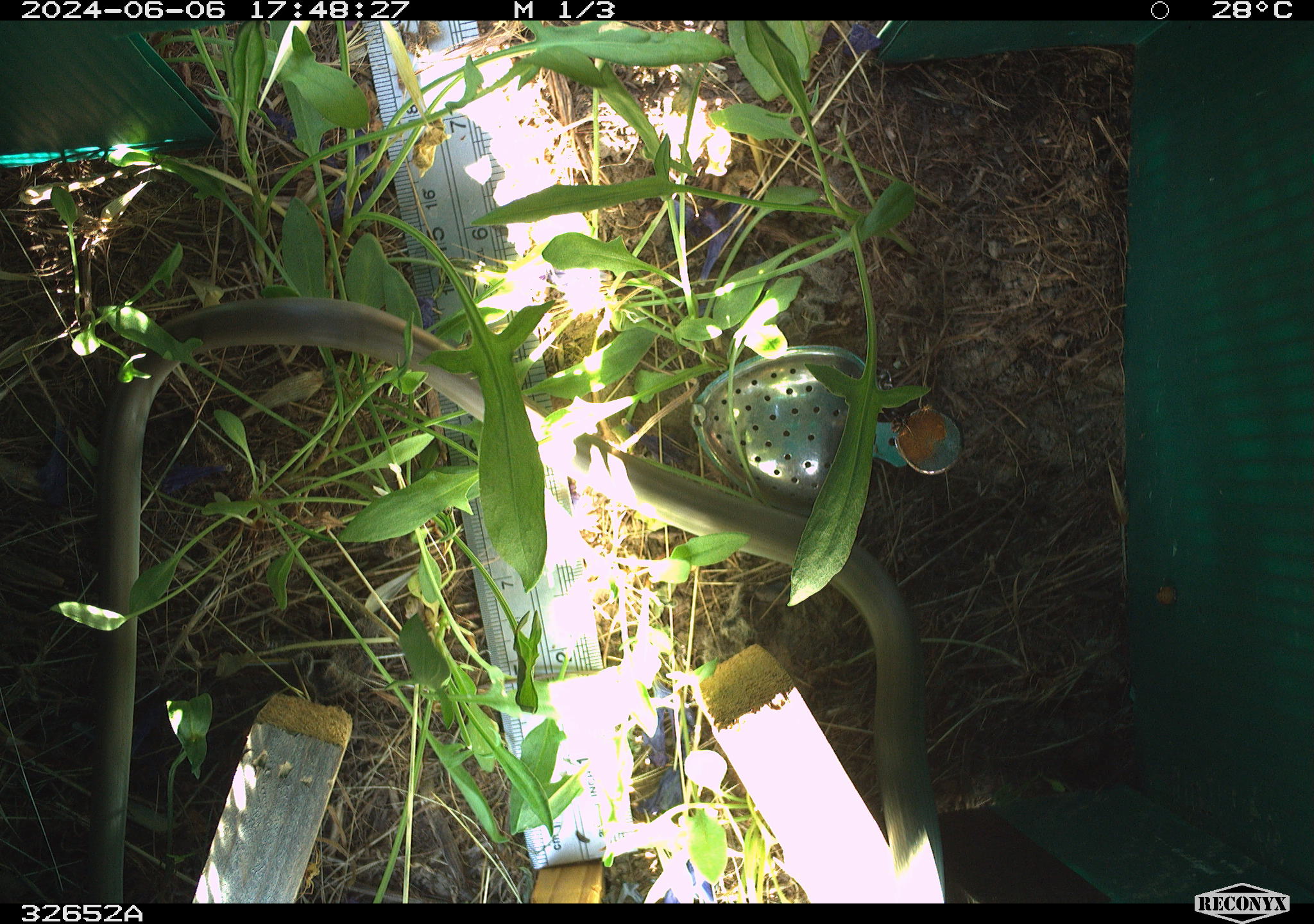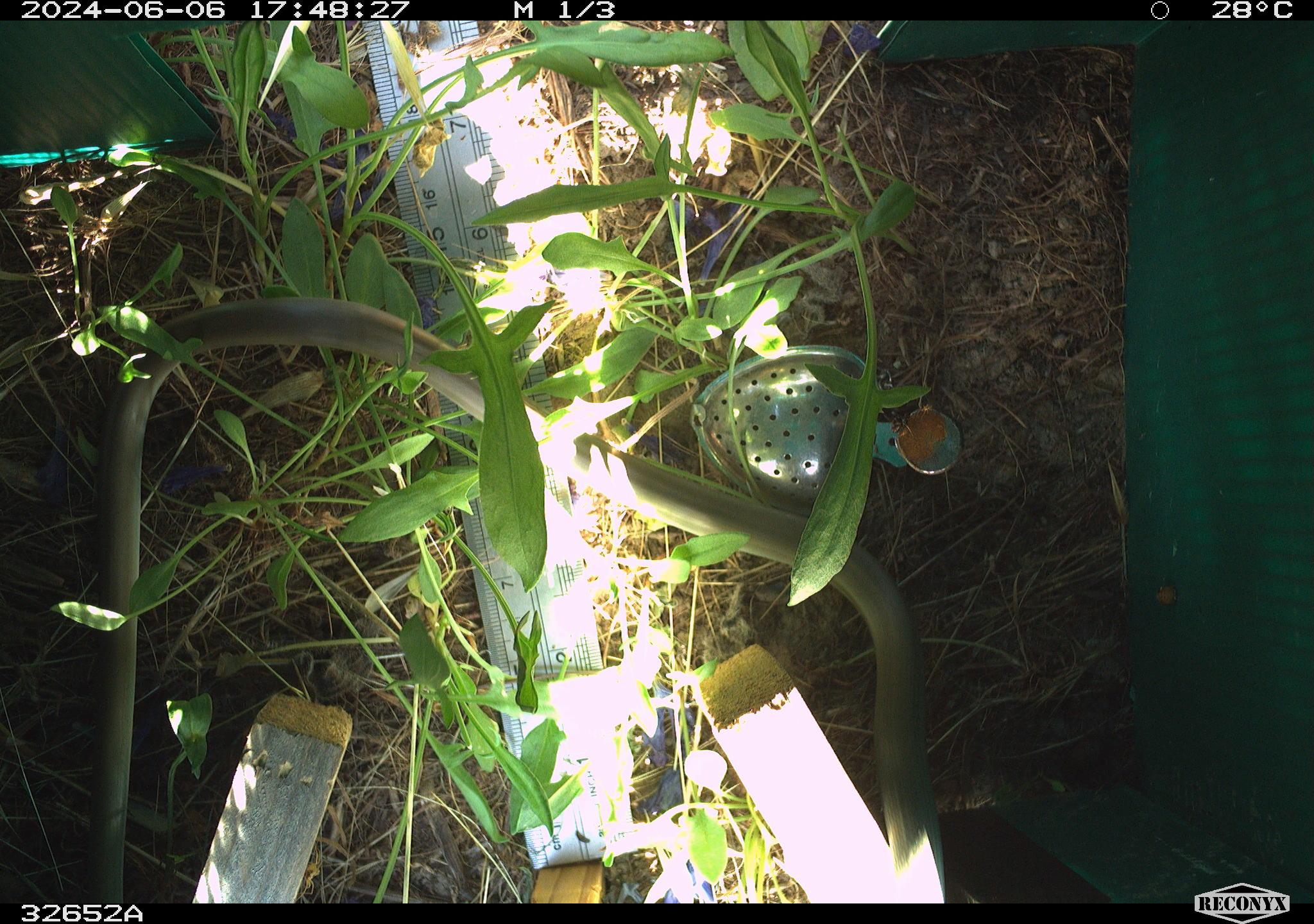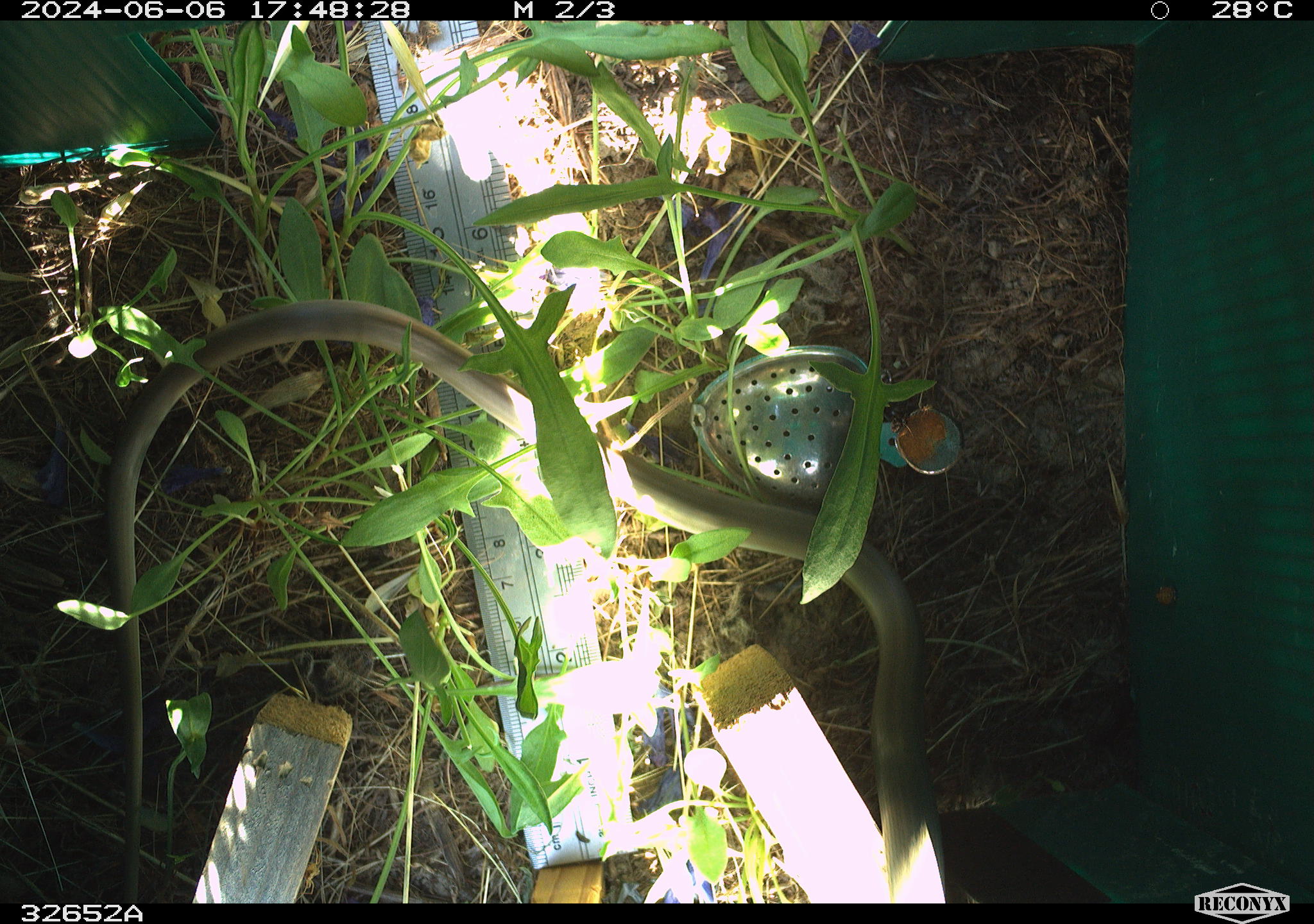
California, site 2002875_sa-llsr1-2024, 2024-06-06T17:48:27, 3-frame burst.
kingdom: Animalia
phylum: Chordata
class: Reptilia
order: Squamata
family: Colubridae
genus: Coluber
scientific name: Coluber constrictor mormon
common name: western yellow-bellied racer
Western yellow-bellied racer (Coluber constrictor mormon).